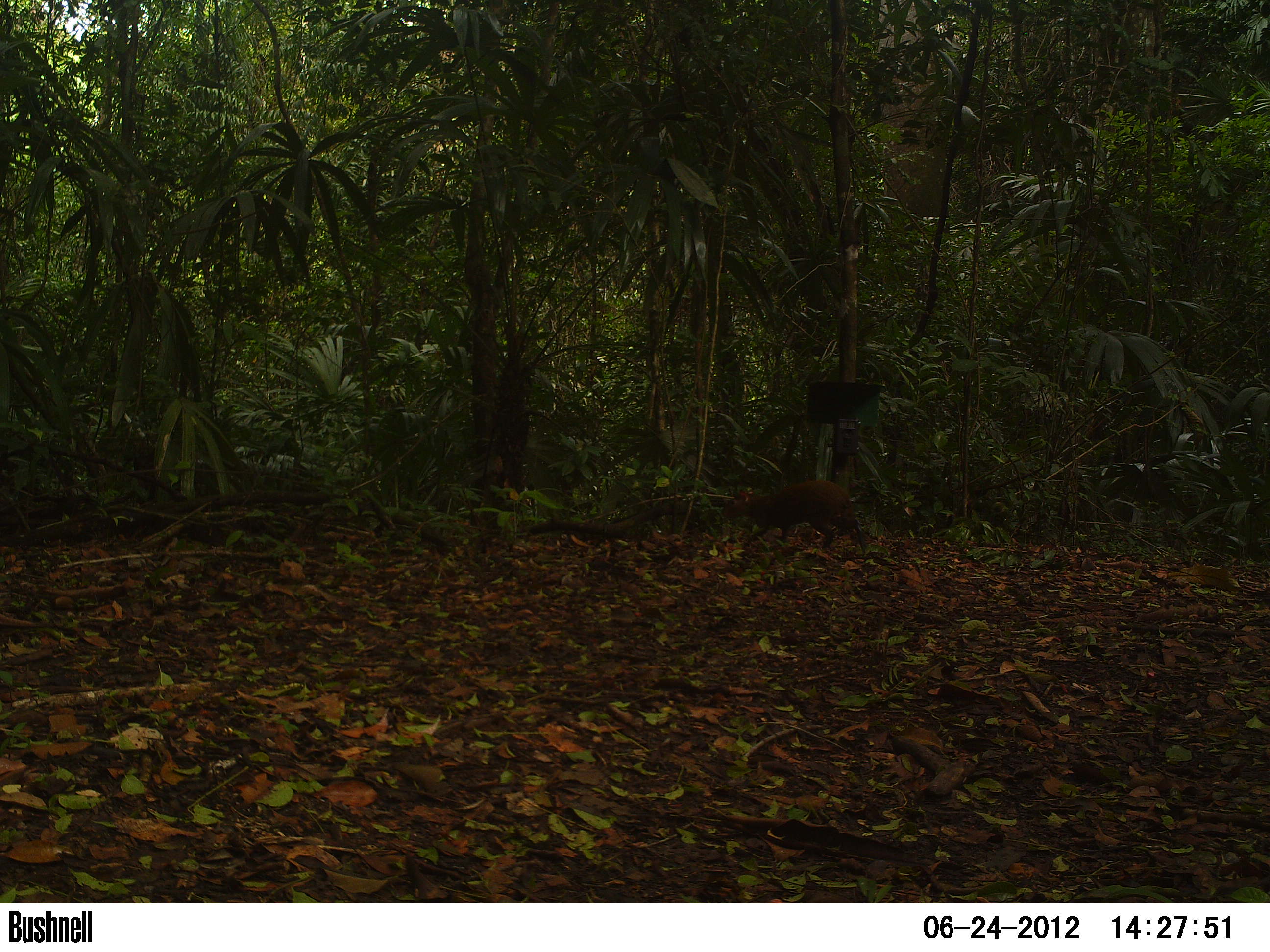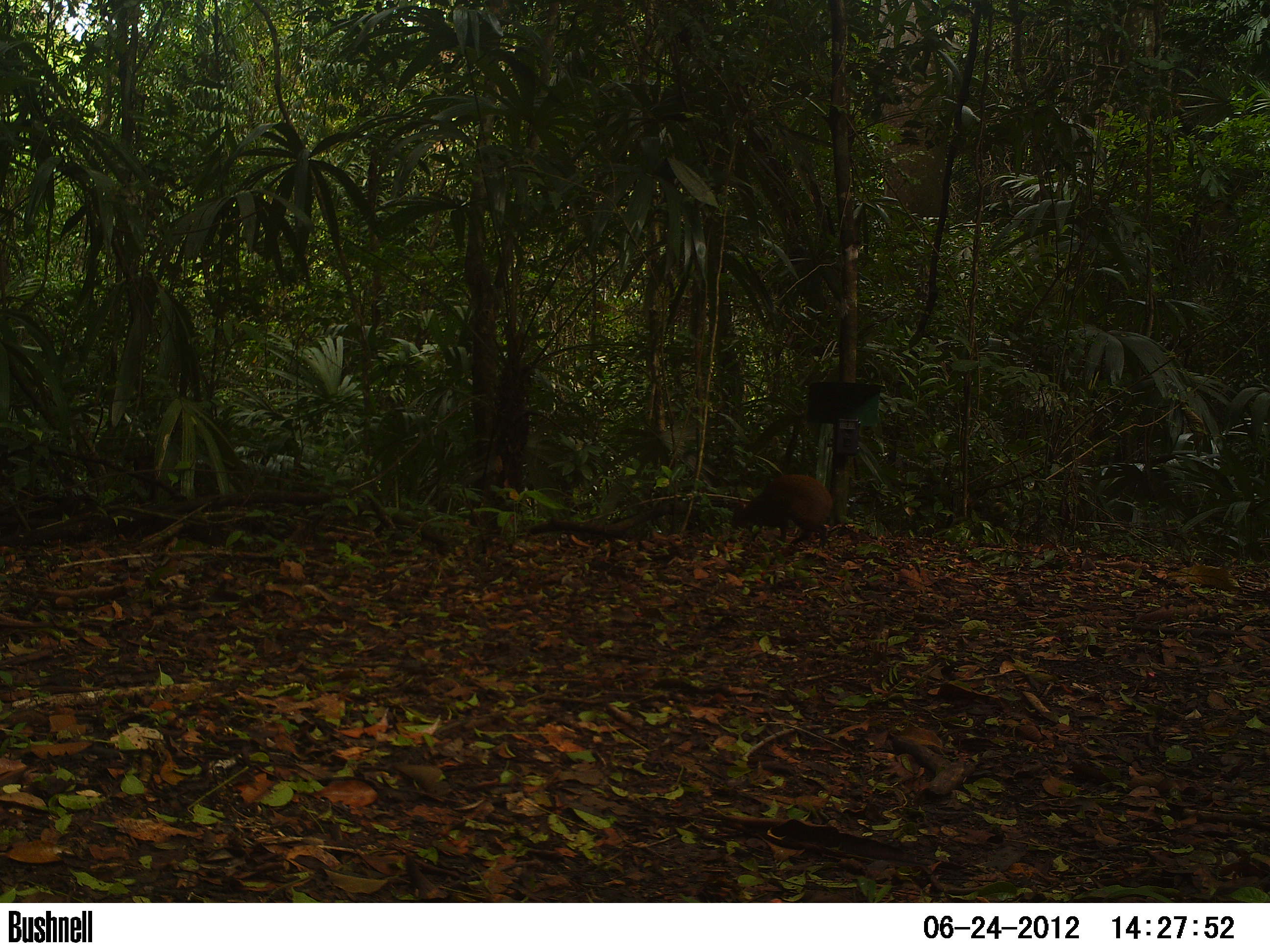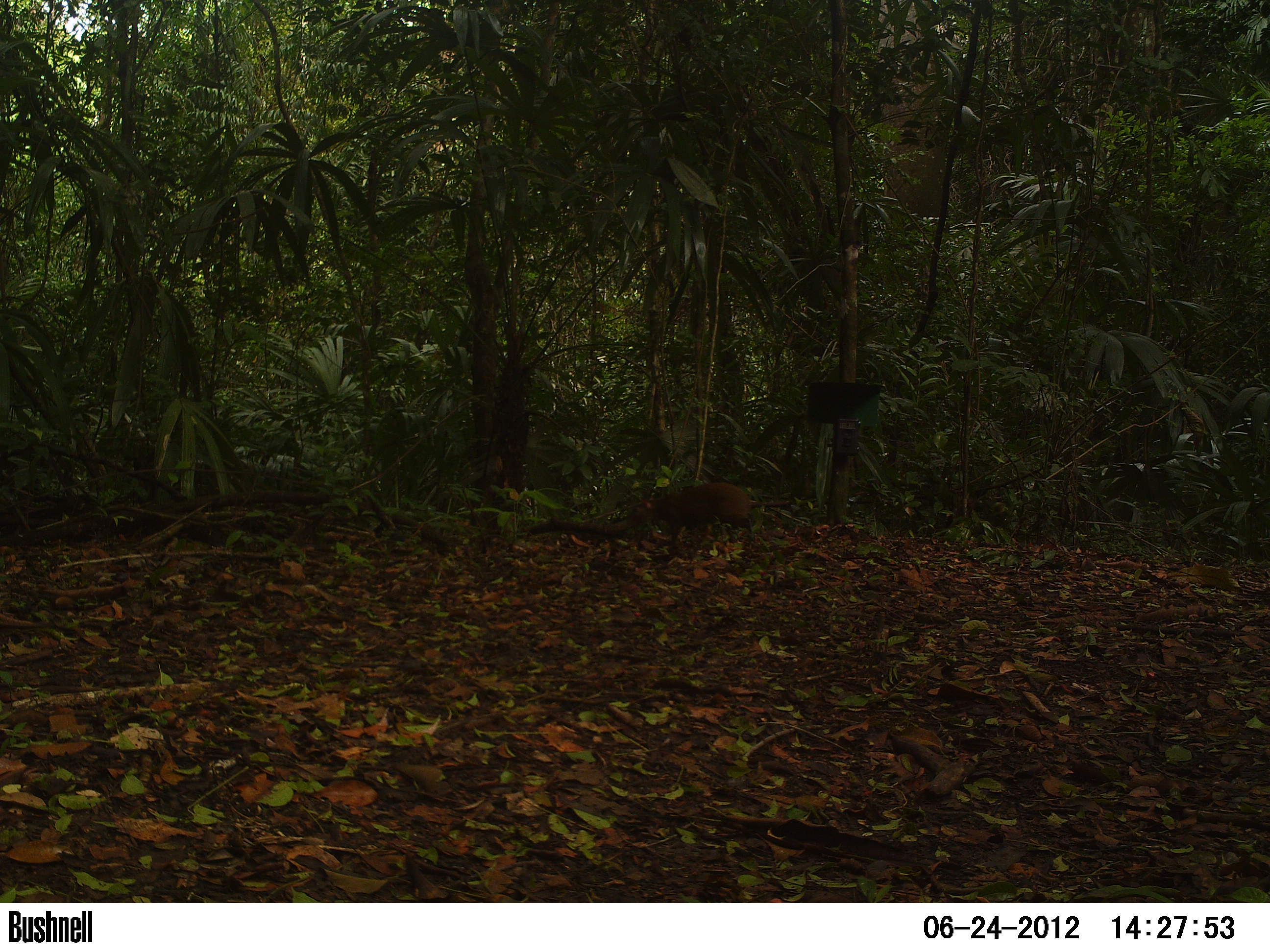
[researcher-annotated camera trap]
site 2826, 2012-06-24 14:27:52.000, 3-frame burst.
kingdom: Animalia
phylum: Chordata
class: Mammalia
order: Rodentia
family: Dasyproctidae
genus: Dasyprocta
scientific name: Dasyprocta punctata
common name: central american agouti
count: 1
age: adult